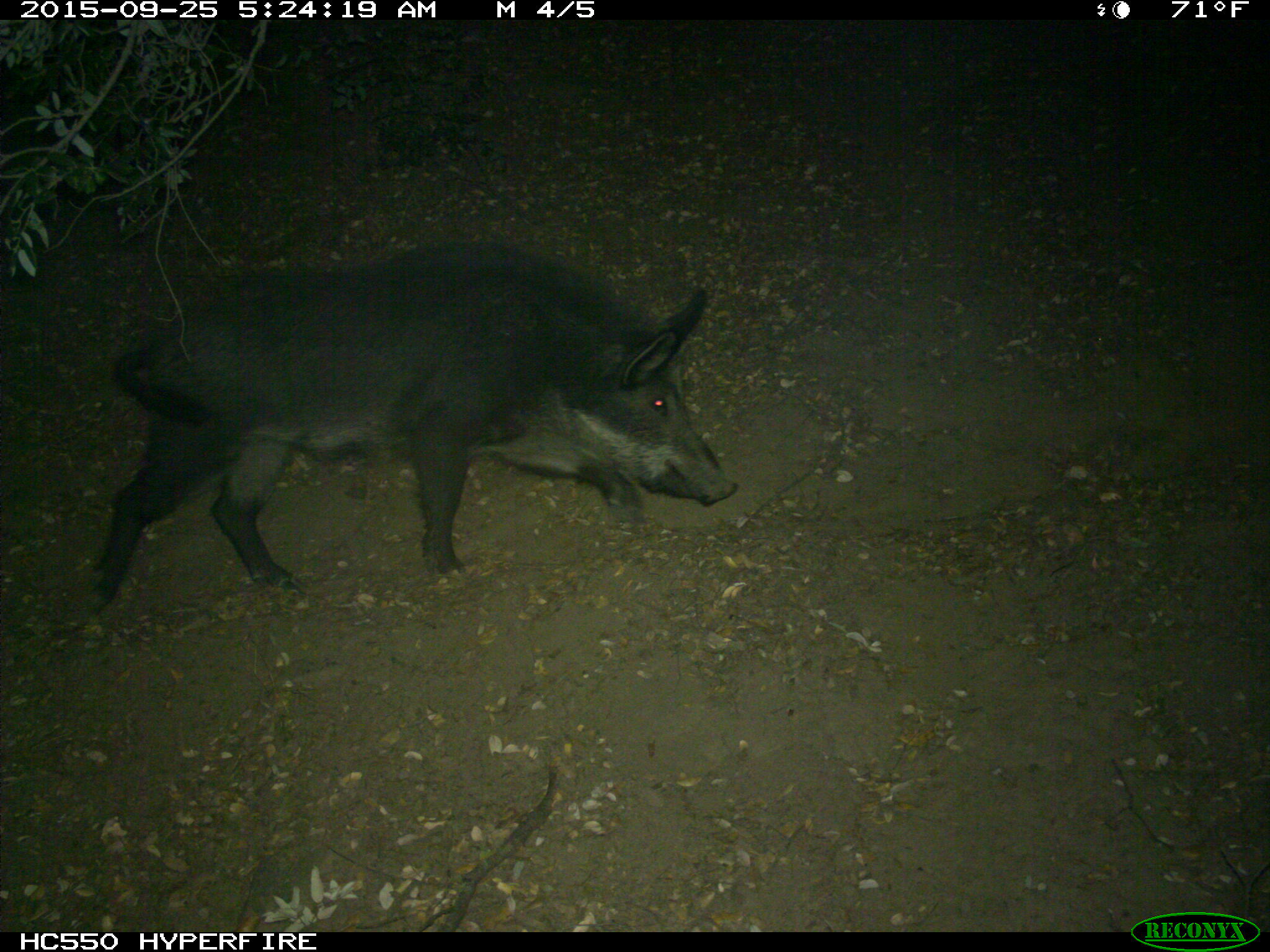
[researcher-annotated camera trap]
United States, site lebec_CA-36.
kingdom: Animalia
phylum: Chordata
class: Mammalia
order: Artiodactyla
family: Suidae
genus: Sus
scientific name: Sus scrofa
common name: wild boar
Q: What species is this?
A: Sus scrofa (wild boar).